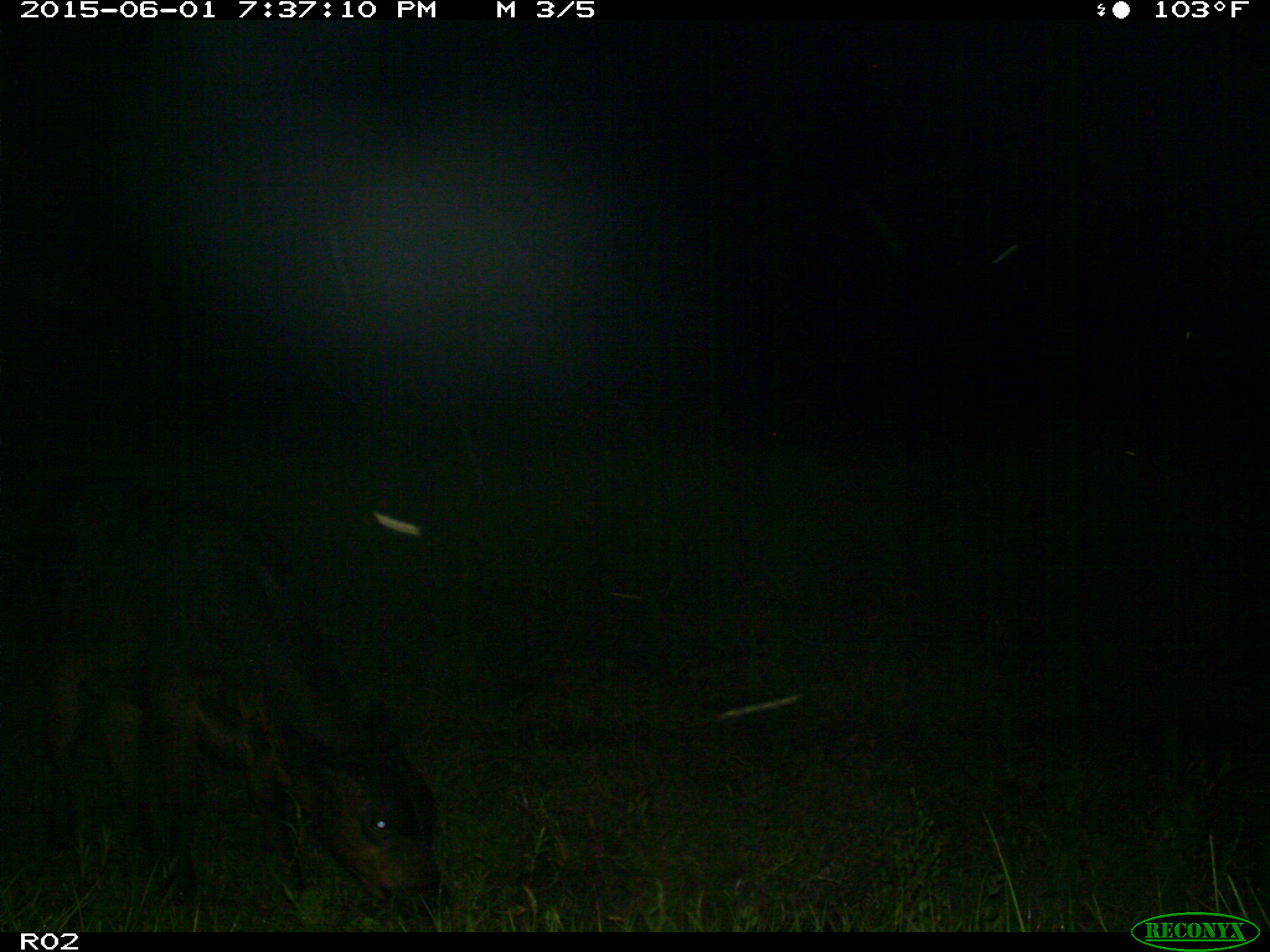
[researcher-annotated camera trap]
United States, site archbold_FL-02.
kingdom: Animalia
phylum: Chordata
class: Mammalia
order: Artiodactyla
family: Bovidae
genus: Bos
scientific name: Bos taurus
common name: domestic cow